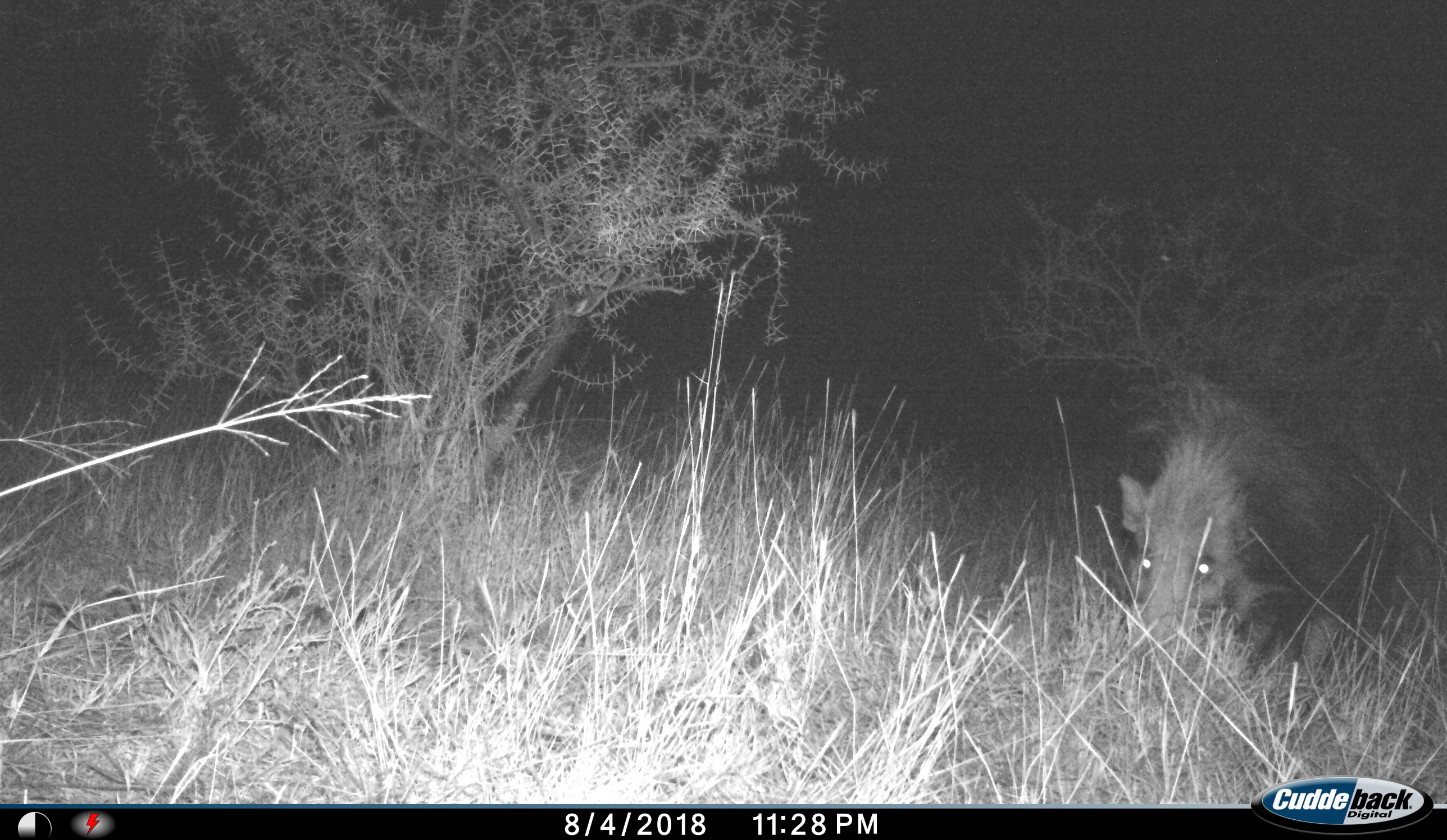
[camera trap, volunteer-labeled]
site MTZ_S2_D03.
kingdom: Animalia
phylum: Chordata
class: Mammalia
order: Artiodactyla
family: Suidae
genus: Potamochoerus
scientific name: Potamochoerus larvatus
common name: bushpig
Bushpig (Potamochoerus larvatus), count 1. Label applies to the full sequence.